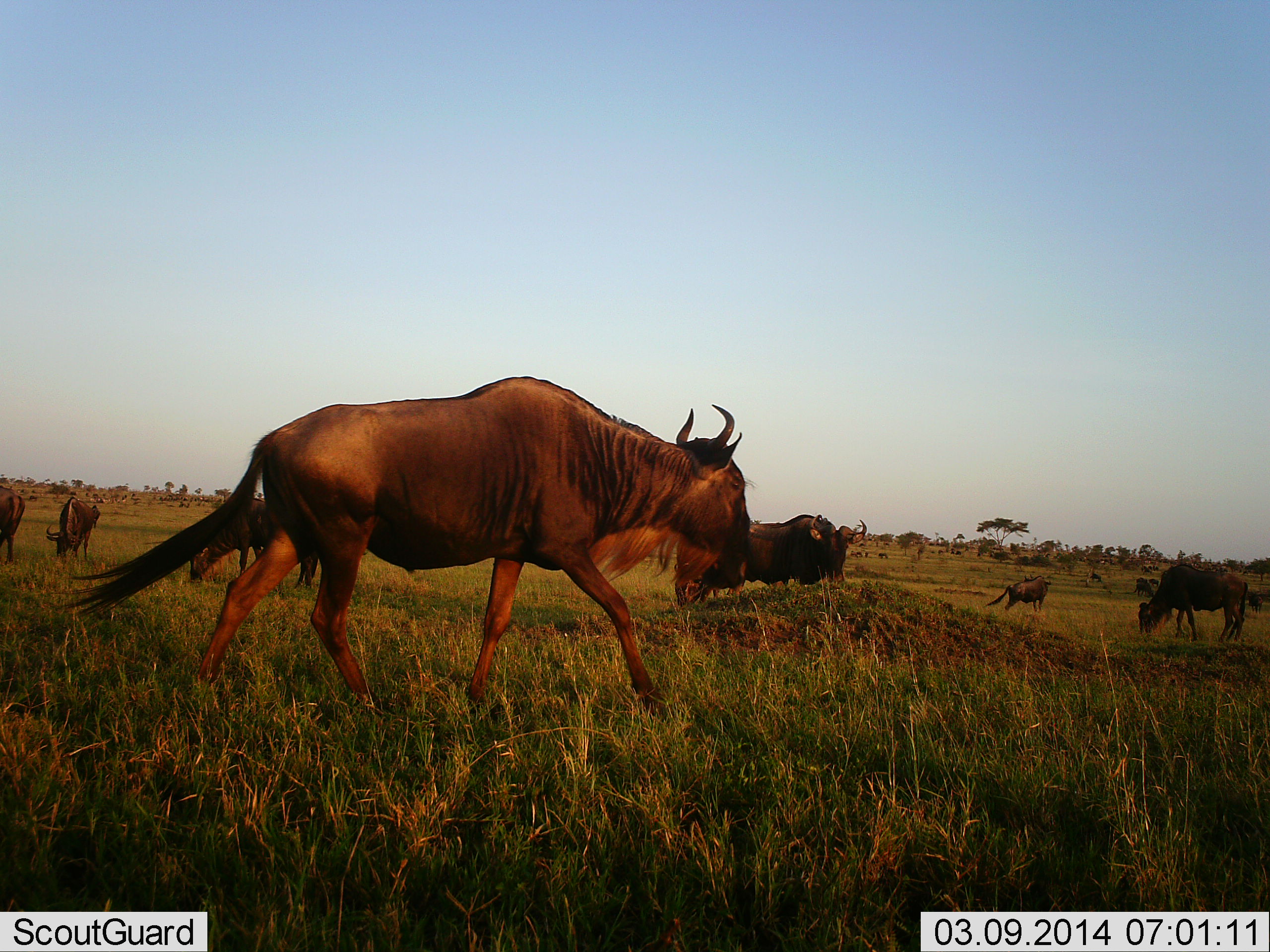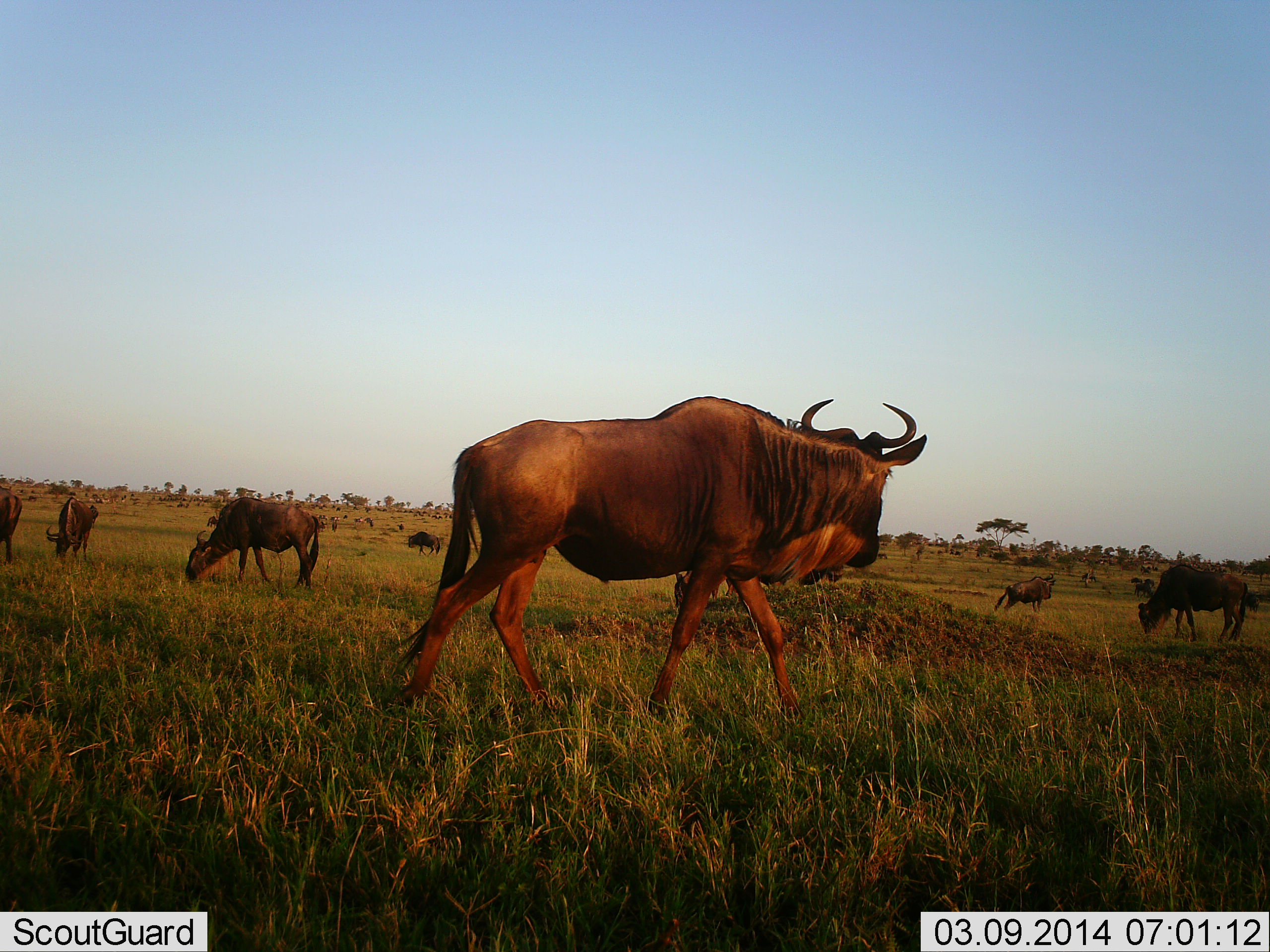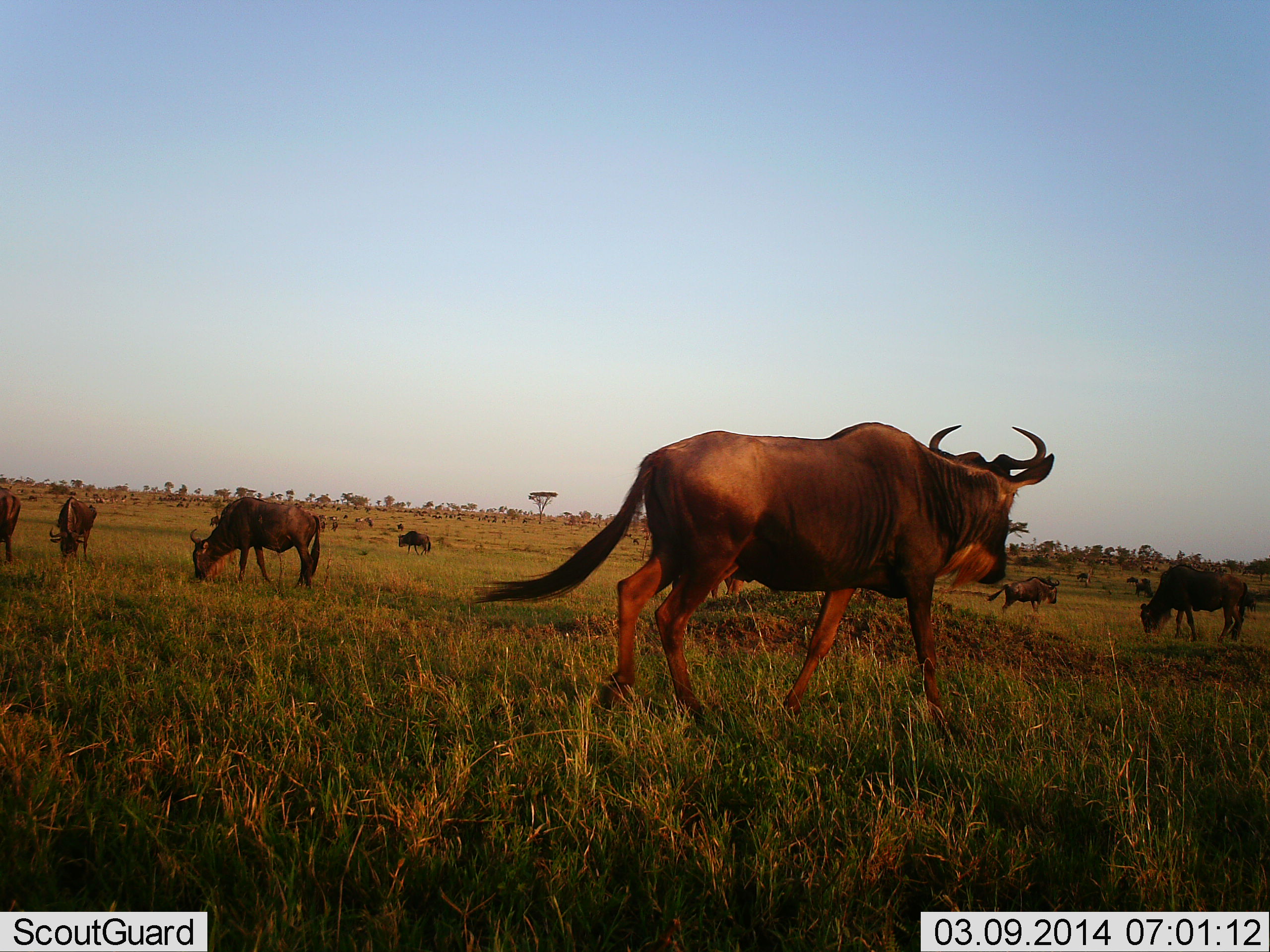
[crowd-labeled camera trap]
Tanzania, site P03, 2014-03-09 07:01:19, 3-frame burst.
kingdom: Animalia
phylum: Chordata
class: Mammalia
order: Artiodactyla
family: Bovidae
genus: Connochaetes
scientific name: Connochaetes taurinus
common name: blue wildebeest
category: wildebeest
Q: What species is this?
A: Wildebeest (blue wildebeest) (Connochaetes taurinus).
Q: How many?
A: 7.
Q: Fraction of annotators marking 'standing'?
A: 55%.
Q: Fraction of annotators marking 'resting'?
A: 18%.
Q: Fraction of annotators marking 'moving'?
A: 73%.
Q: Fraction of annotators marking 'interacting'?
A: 0%.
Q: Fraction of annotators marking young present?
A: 0%.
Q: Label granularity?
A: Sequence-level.